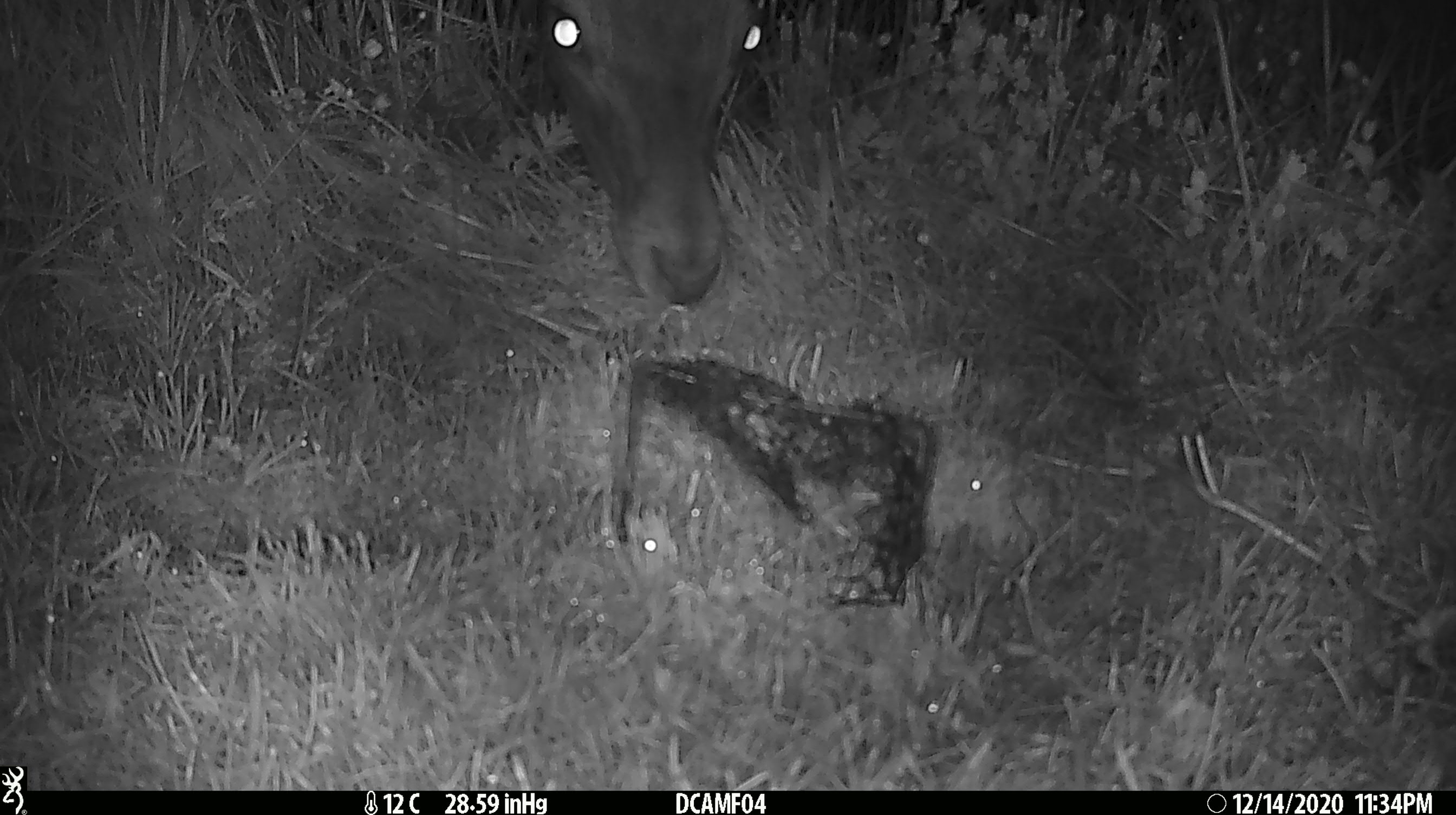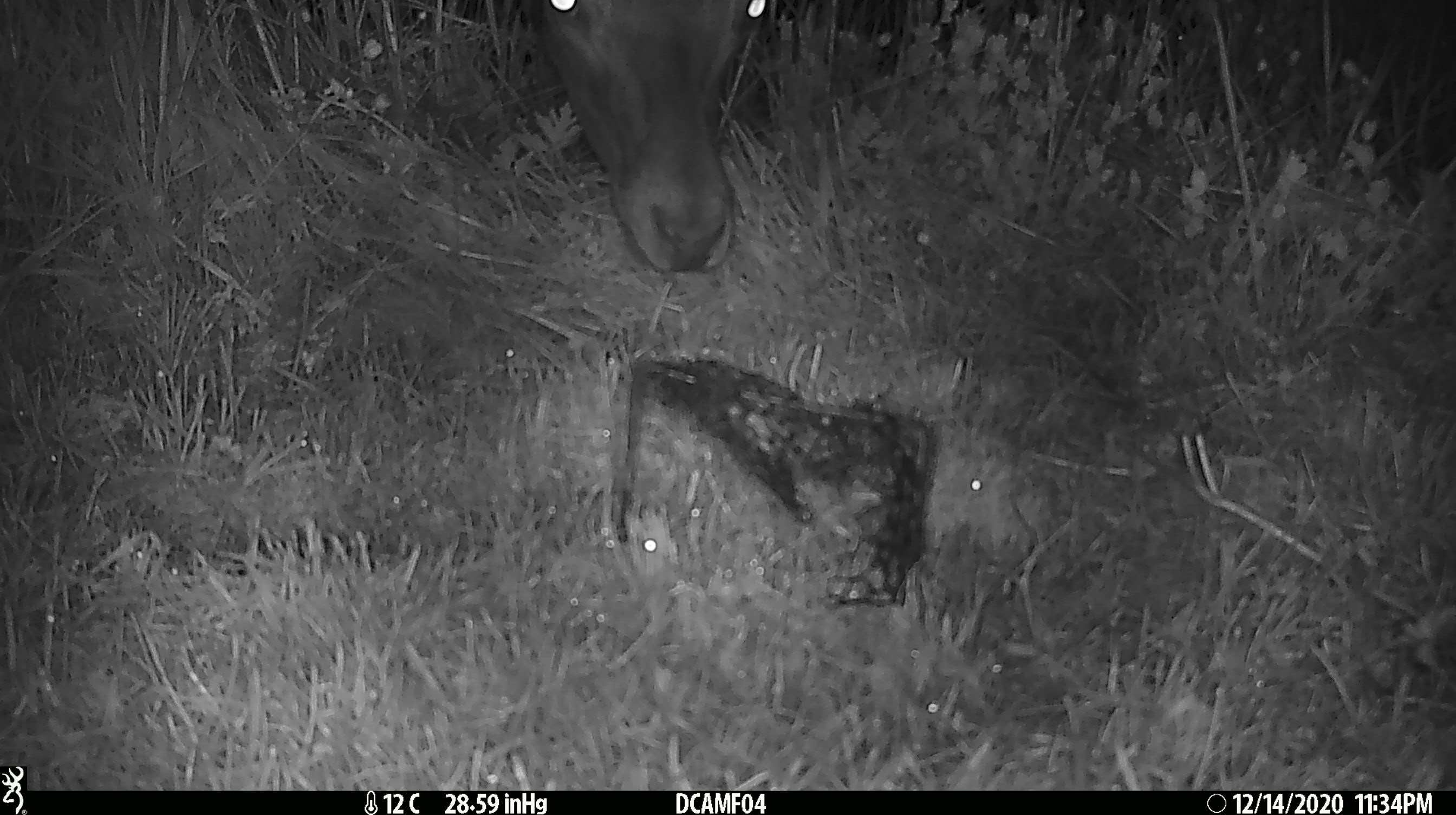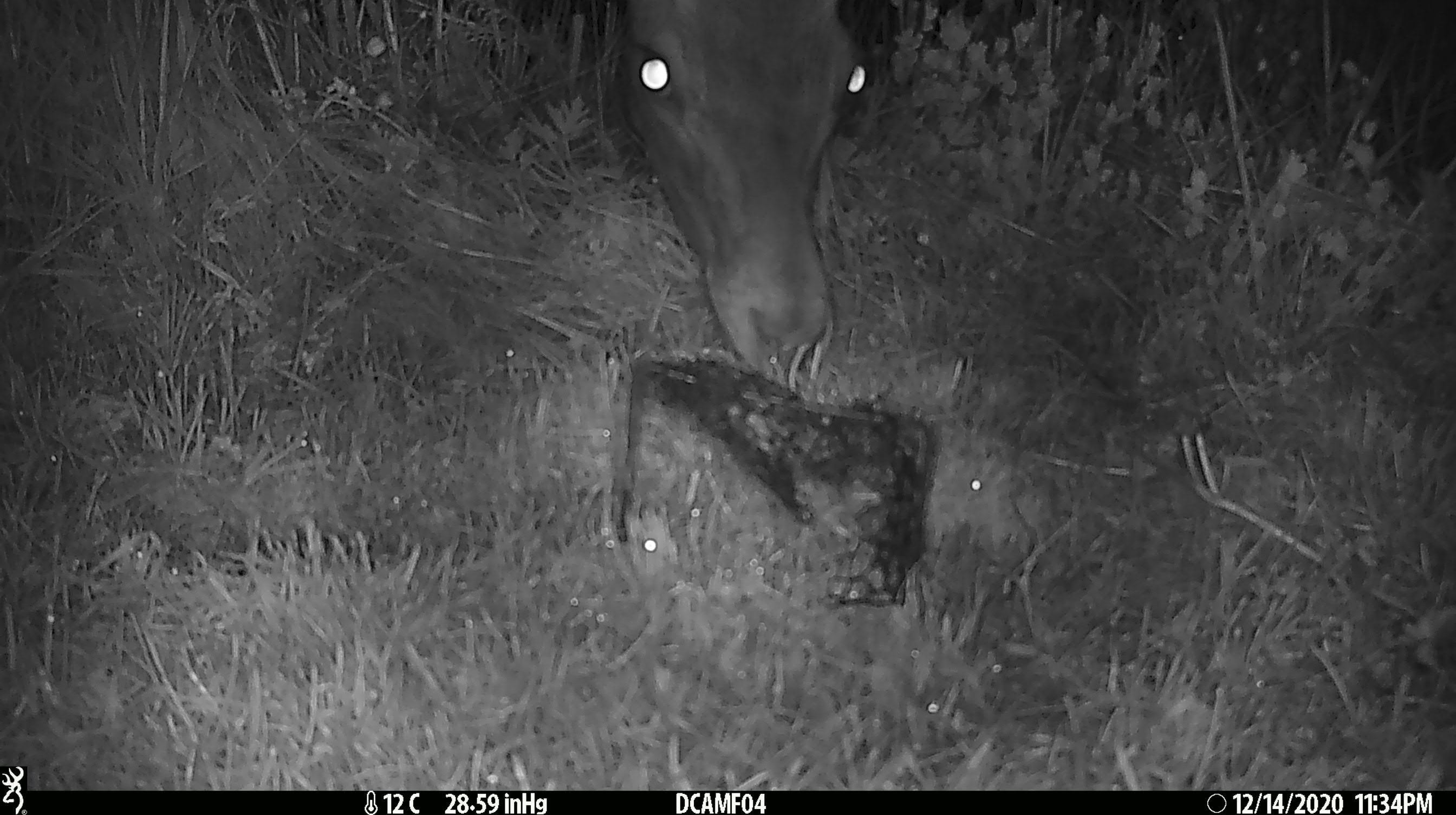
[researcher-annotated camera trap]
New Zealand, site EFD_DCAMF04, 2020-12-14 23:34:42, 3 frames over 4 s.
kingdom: Animalia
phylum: Chordata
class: Mammalia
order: Artiodactyla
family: Cervidae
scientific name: Cervidae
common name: deer